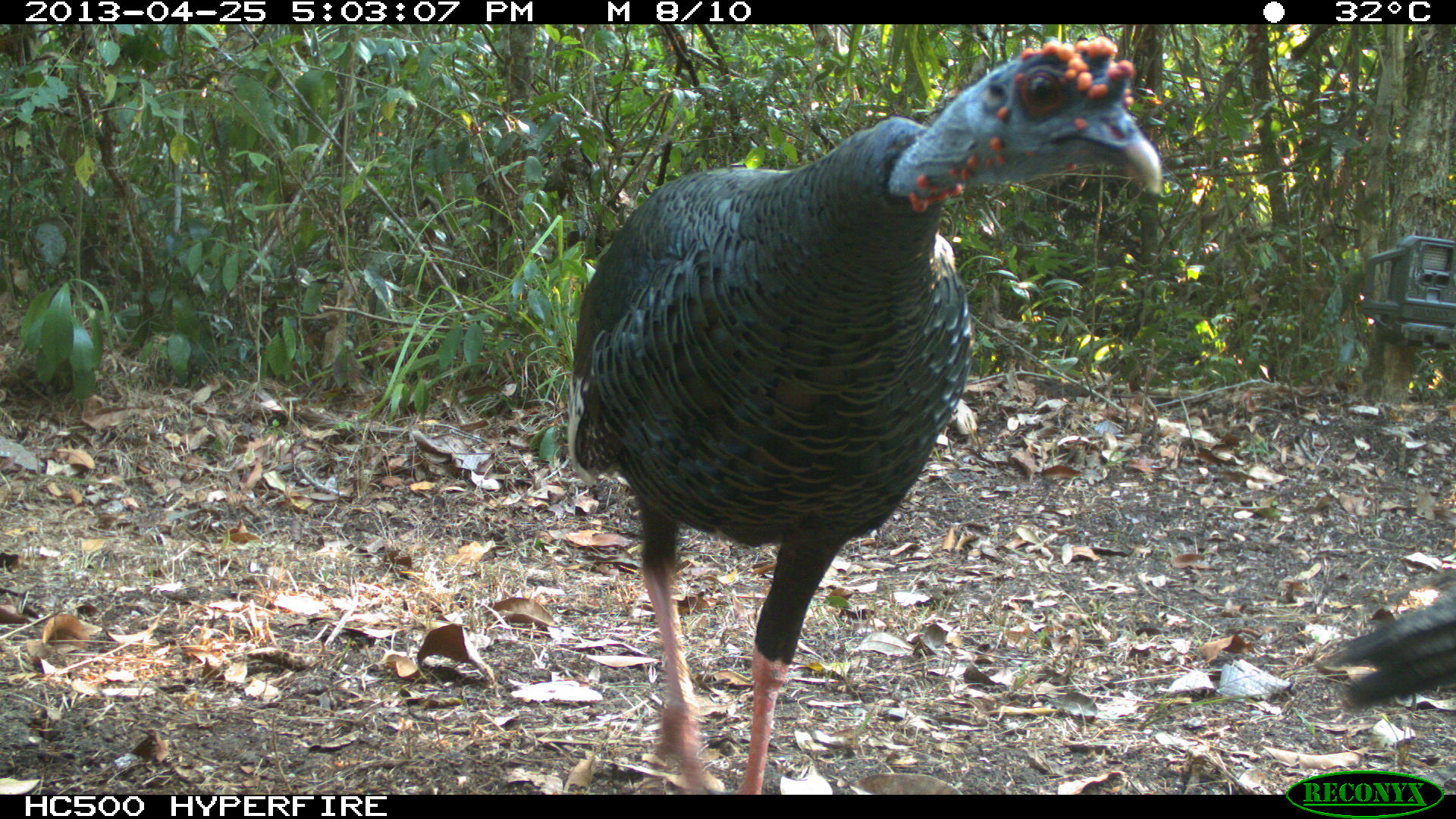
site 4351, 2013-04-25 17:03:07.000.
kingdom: Animalia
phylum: Chordata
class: Aves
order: Galliformes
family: Phasianidae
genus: Meleagris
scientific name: Meleagris ocellata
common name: ocellated turkey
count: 3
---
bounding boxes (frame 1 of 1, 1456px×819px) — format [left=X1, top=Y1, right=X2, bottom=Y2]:
meleagris ocellata: [left=567, top=31, right=1164, bottom=792]; [left=1312, top=589, right=1455, bottom=713]